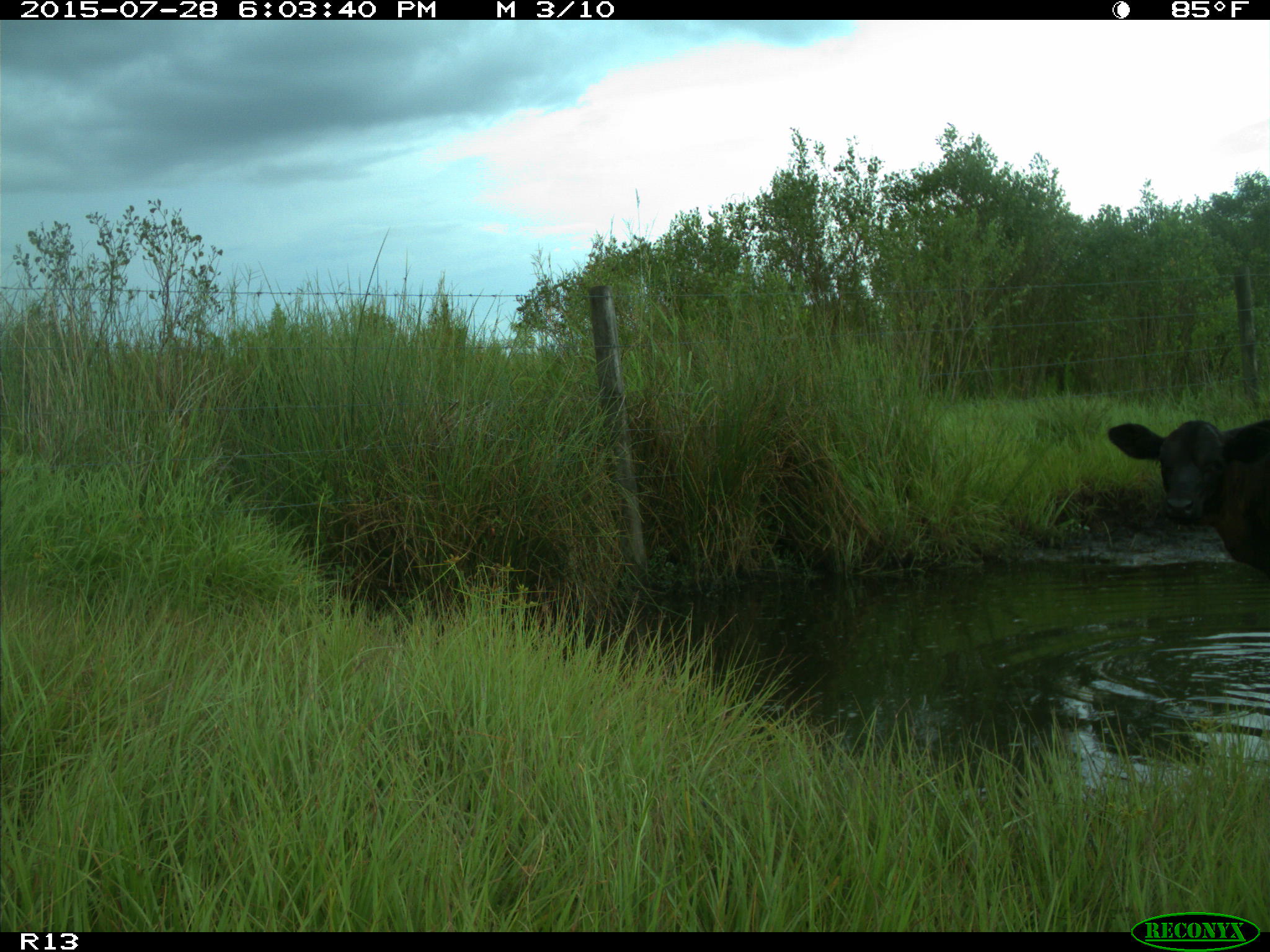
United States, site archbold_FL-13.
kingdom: Animalia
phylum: Chordata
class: Mammalia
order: Artiodactyla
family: Bovidae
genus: Bos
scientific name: Bos taurus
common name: domestic cow